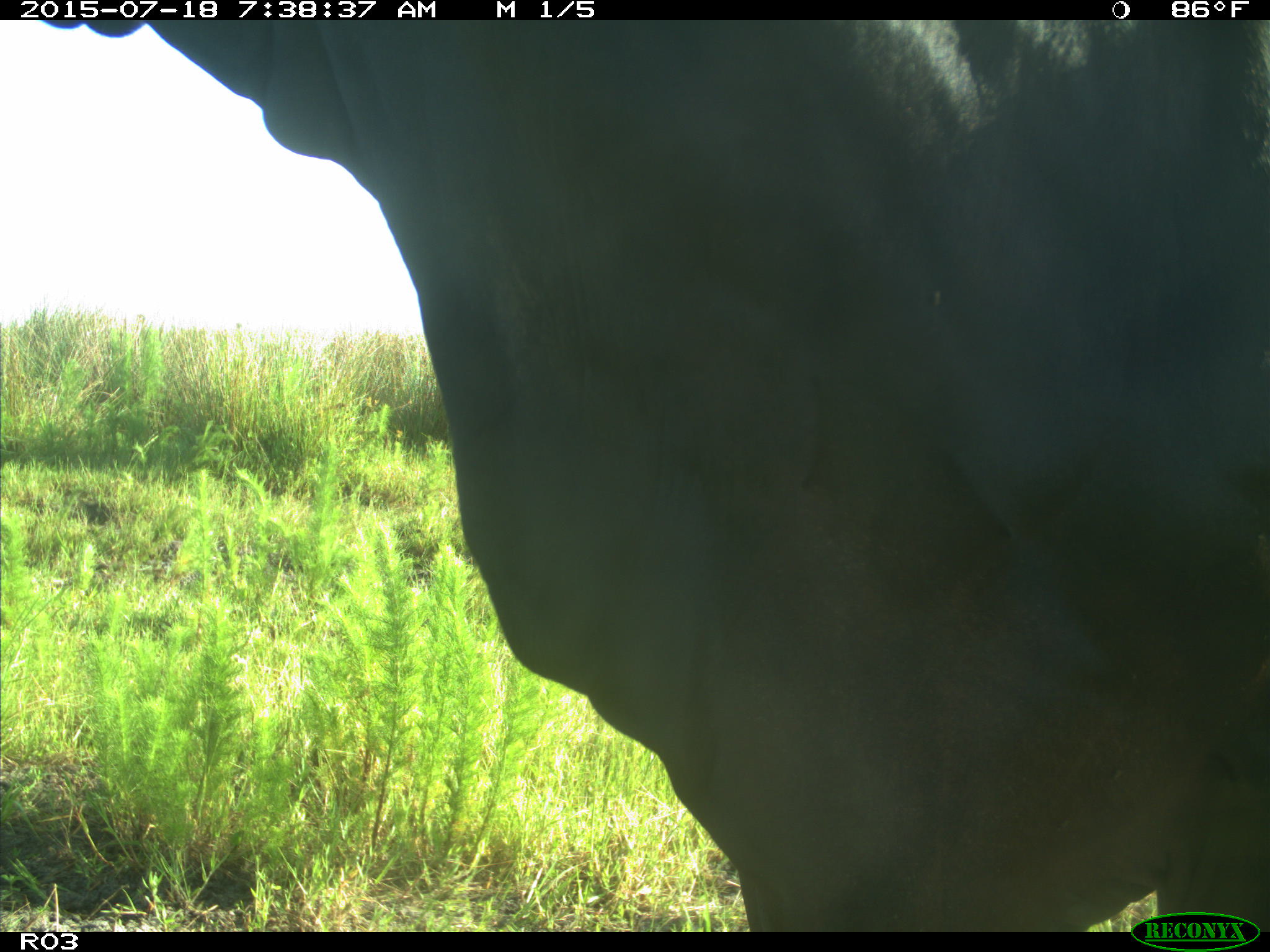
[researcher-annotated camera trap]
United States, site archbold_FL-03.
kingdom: Animalia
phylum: Chordata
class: Mammalia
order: Artiodactyla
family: Bovidae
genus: Bos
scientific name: Bos taurus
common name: domestic cow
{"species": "Bos taurus (domestic cow)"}